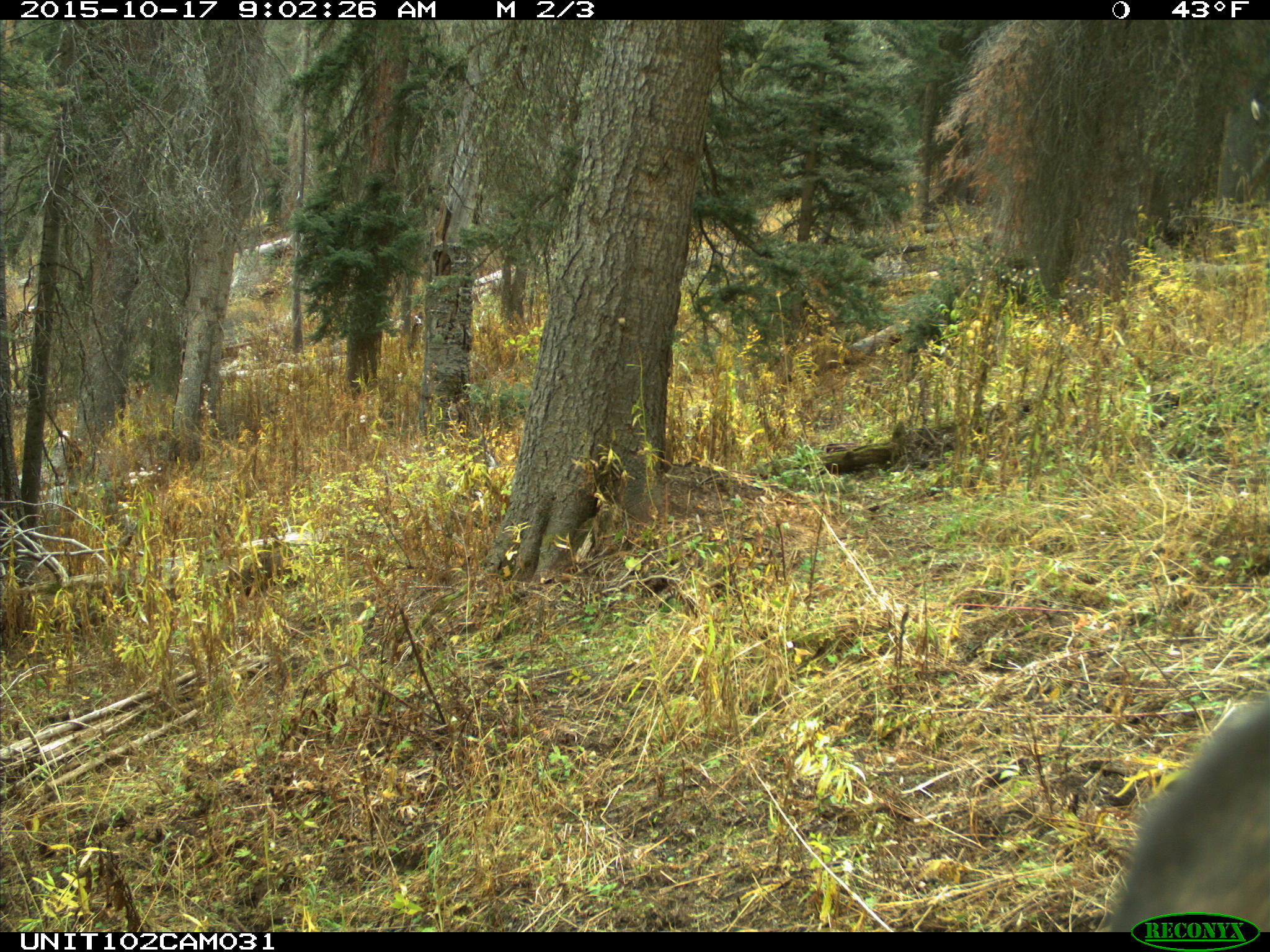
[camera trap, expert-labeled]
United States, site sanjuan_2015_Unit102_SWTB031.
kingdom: Animalia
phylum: Chordata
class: Mammalia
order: Artiodactyla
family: Cervidae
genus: Cervus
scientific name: Cervus elaphus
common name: red deer